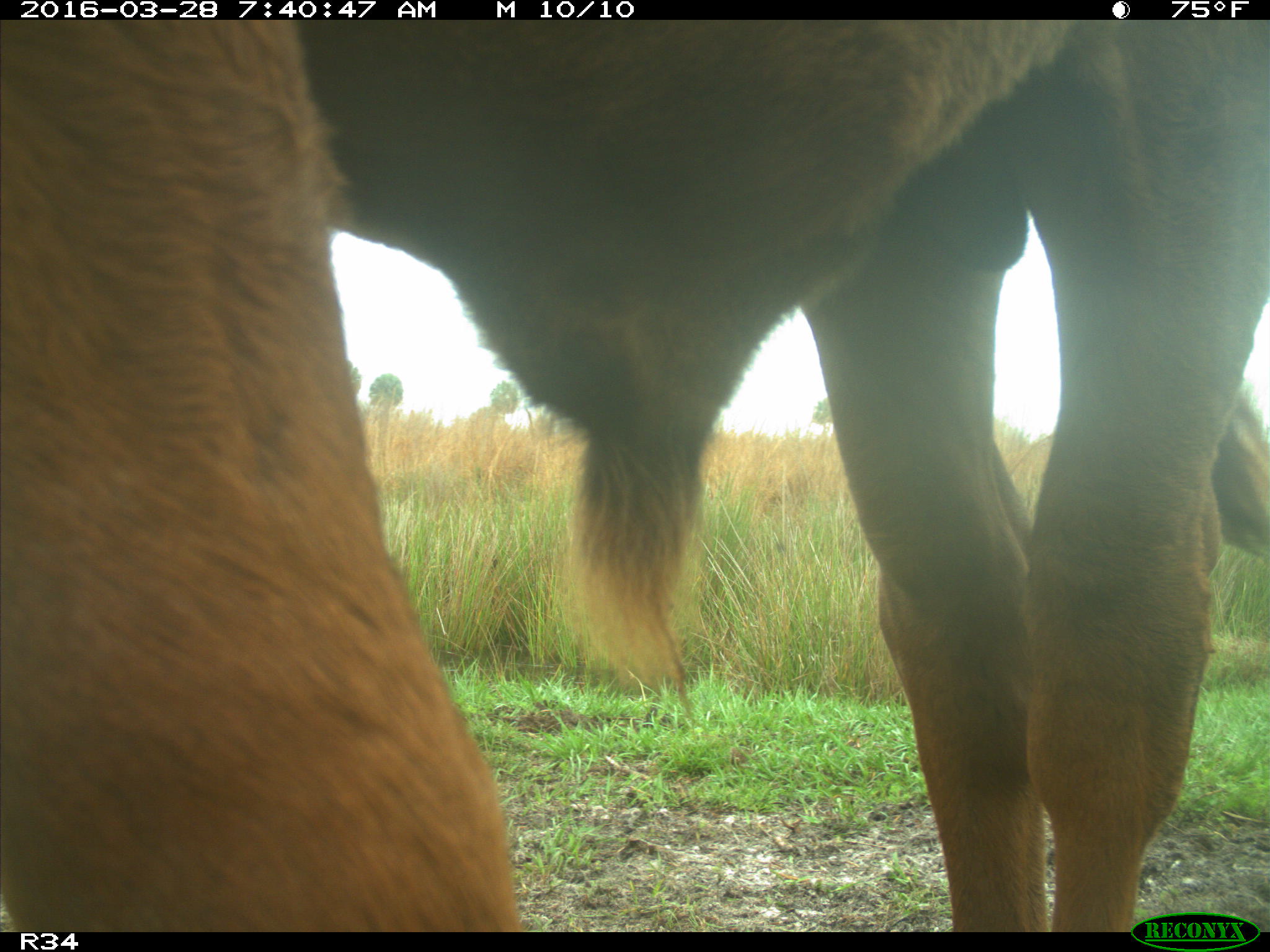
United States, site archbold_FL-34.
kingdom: Animalia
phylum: Chordata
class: Mammalia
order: Artiodactyla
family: Bovidae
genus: Bos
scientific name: Bos taurus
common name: domestic cow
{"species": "Bos taurus (domestic cow)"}